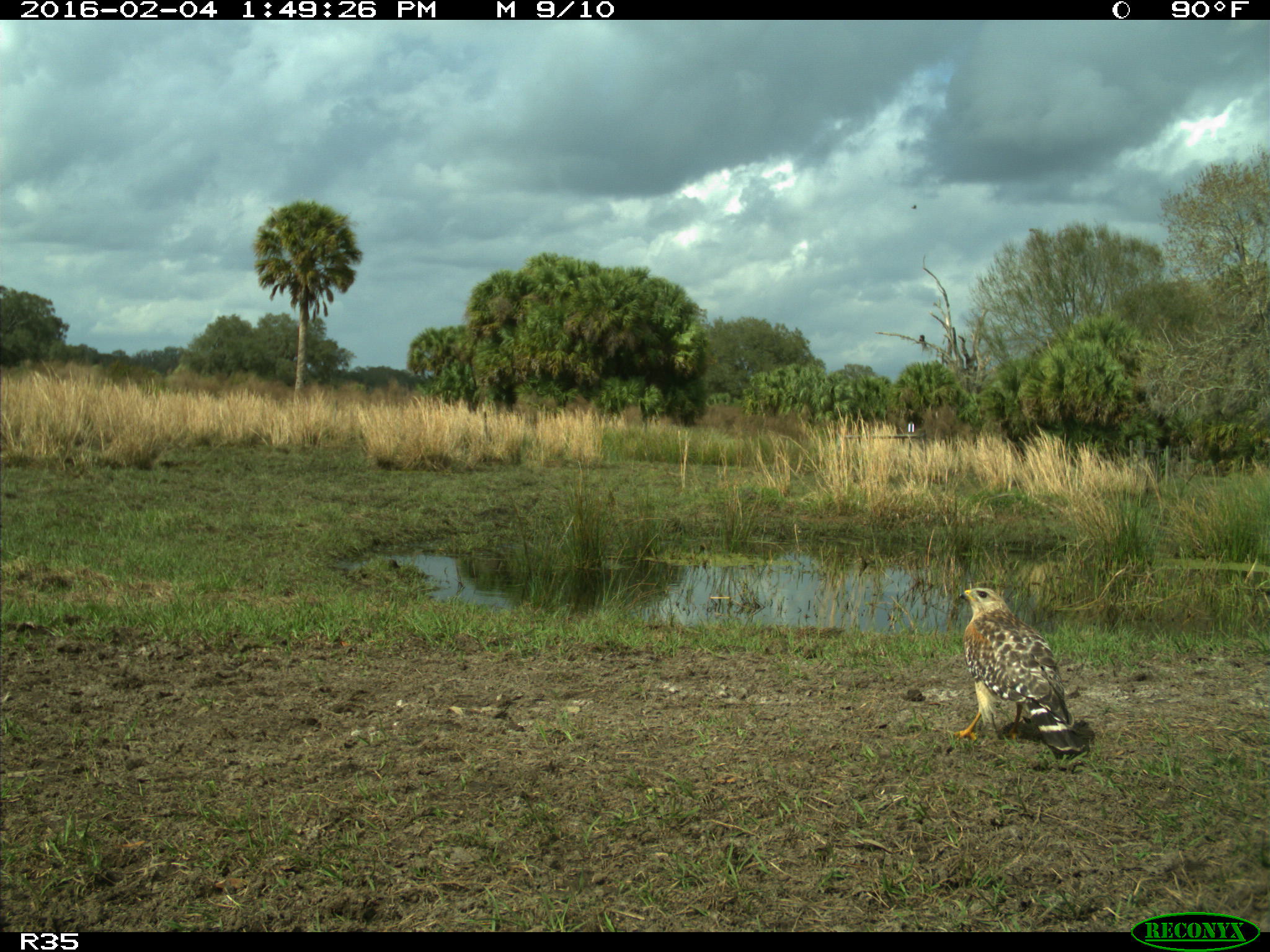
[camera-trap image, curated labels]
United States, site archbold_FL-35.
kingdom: Animalia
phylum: Chordata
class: Aves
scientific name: Aves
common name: birds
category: unidentified bird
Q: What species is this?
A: Unidentified bird (birds) (Aves).